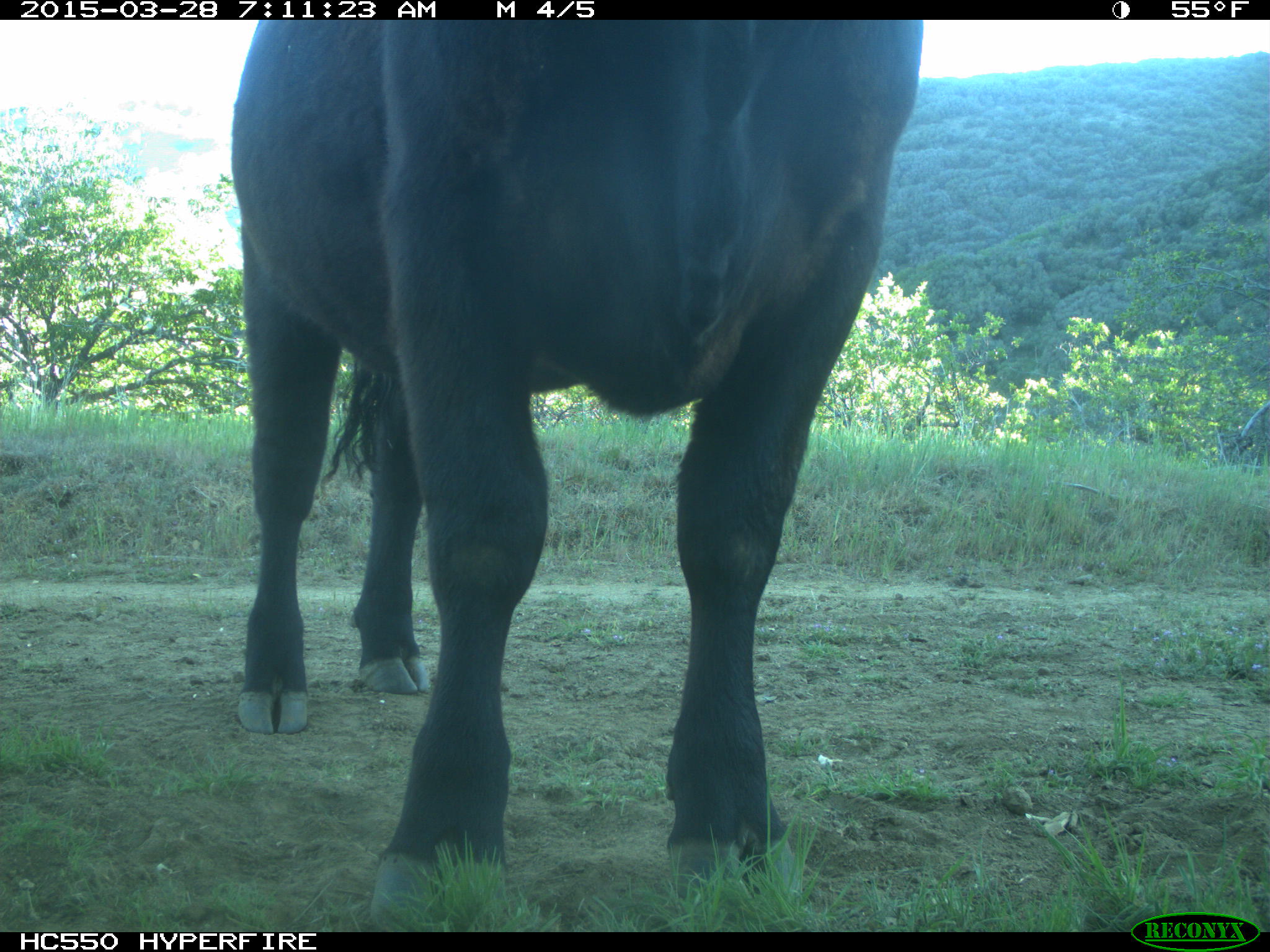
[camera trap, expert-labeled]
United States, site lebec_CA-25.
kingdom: Animalia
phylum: Chordata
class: Mammalia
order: Artiodactyla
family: Bovidae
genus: Bos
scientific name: Bos taurus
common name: domestic cow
Bos taurus (domestic cow).